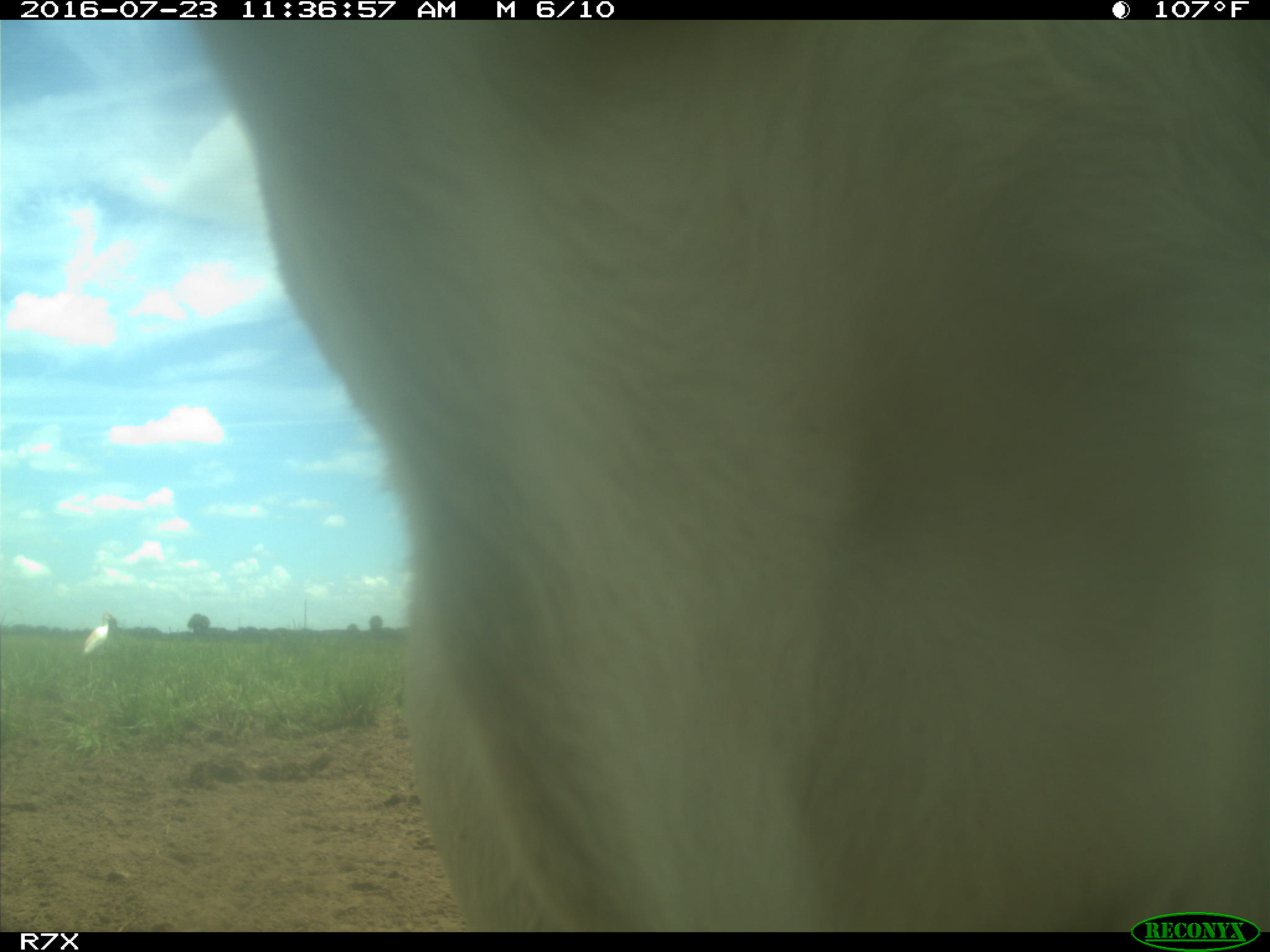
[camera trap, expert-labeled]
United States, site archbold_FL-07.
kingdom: Animalia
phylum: Chordata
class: Mammalia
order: Artiodactyla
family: Bovidae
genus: Bos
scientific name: Bos taurus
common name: domestic cow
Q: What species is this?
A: Bos taurus (domestic cow).